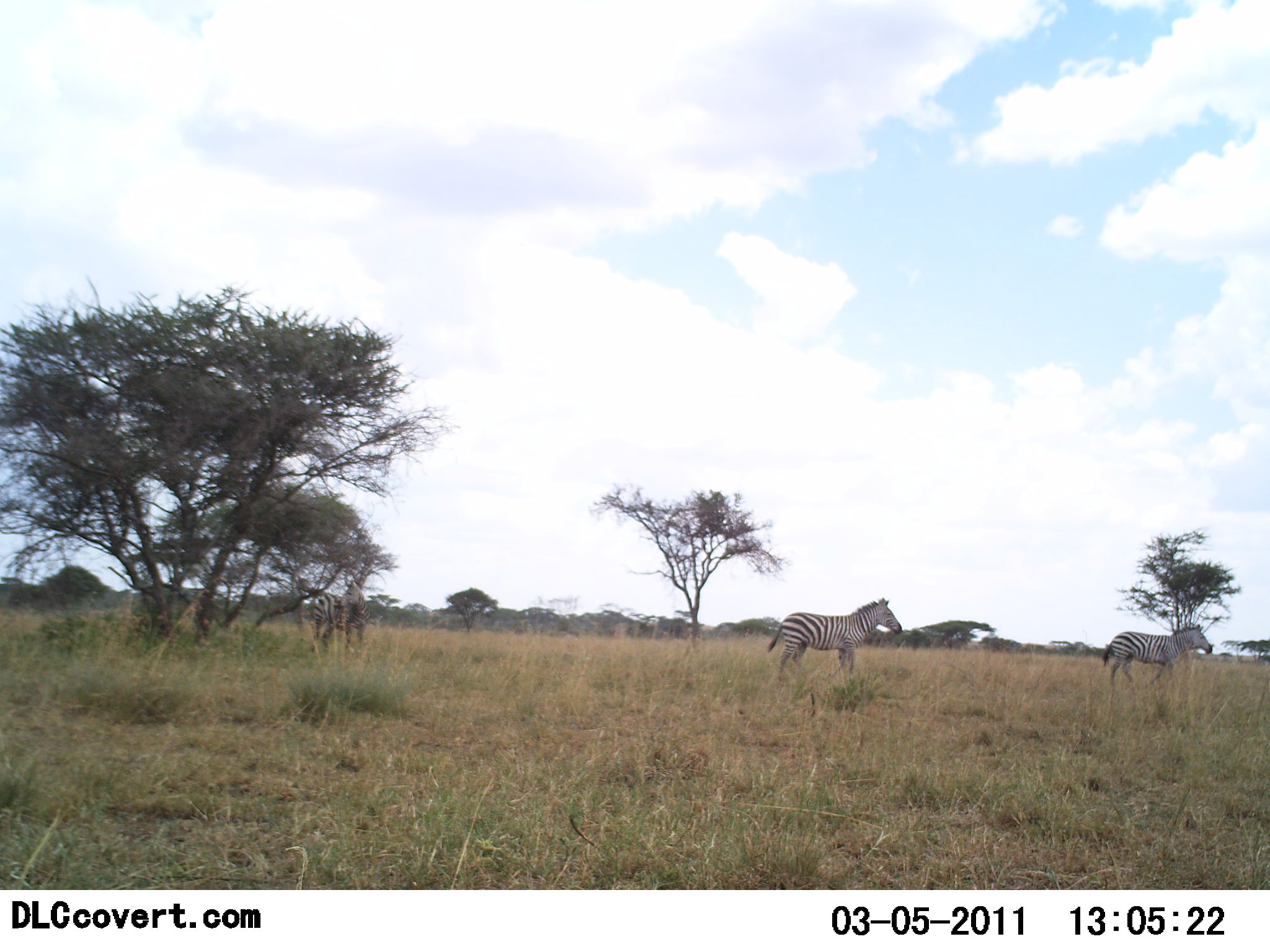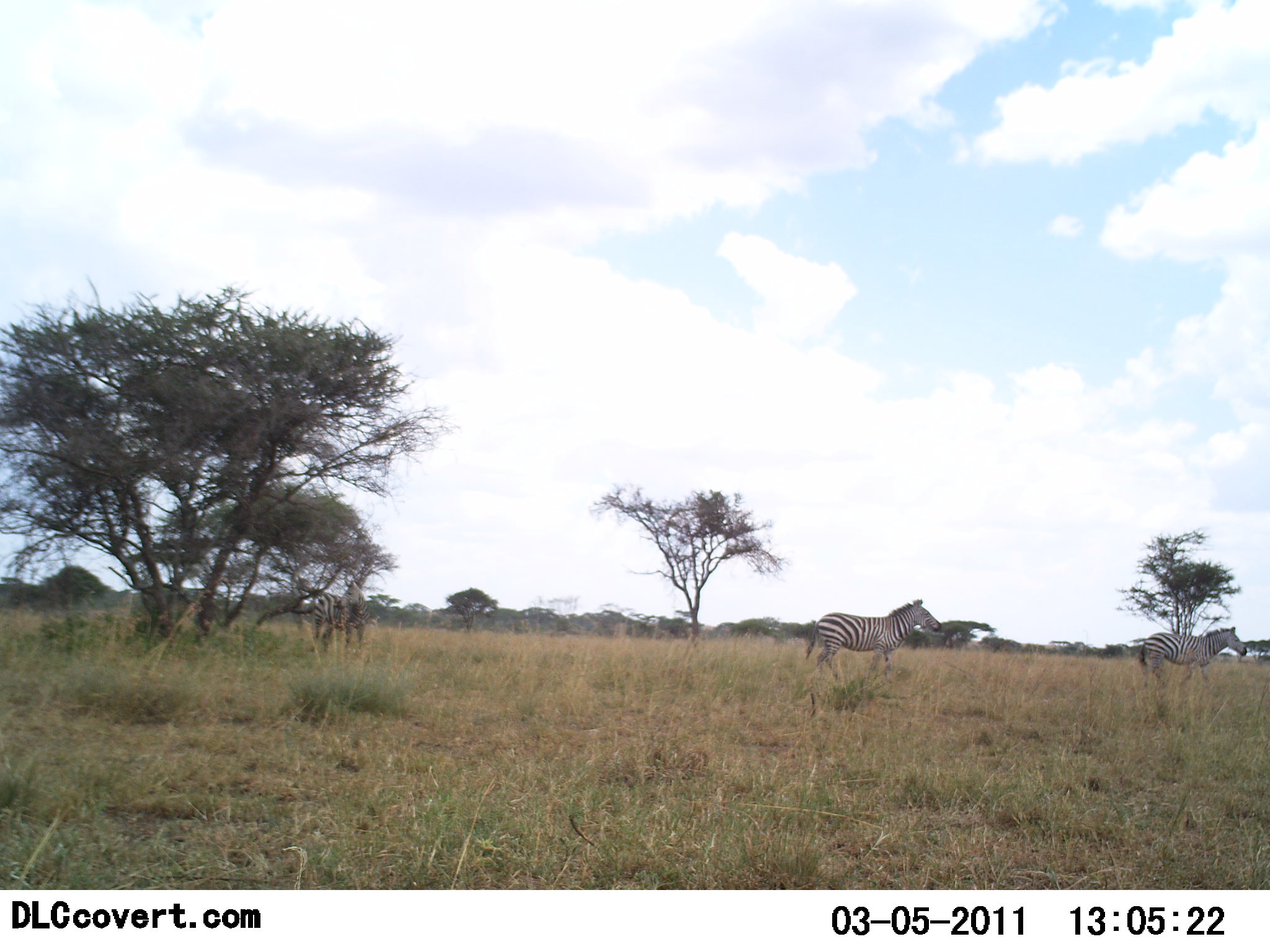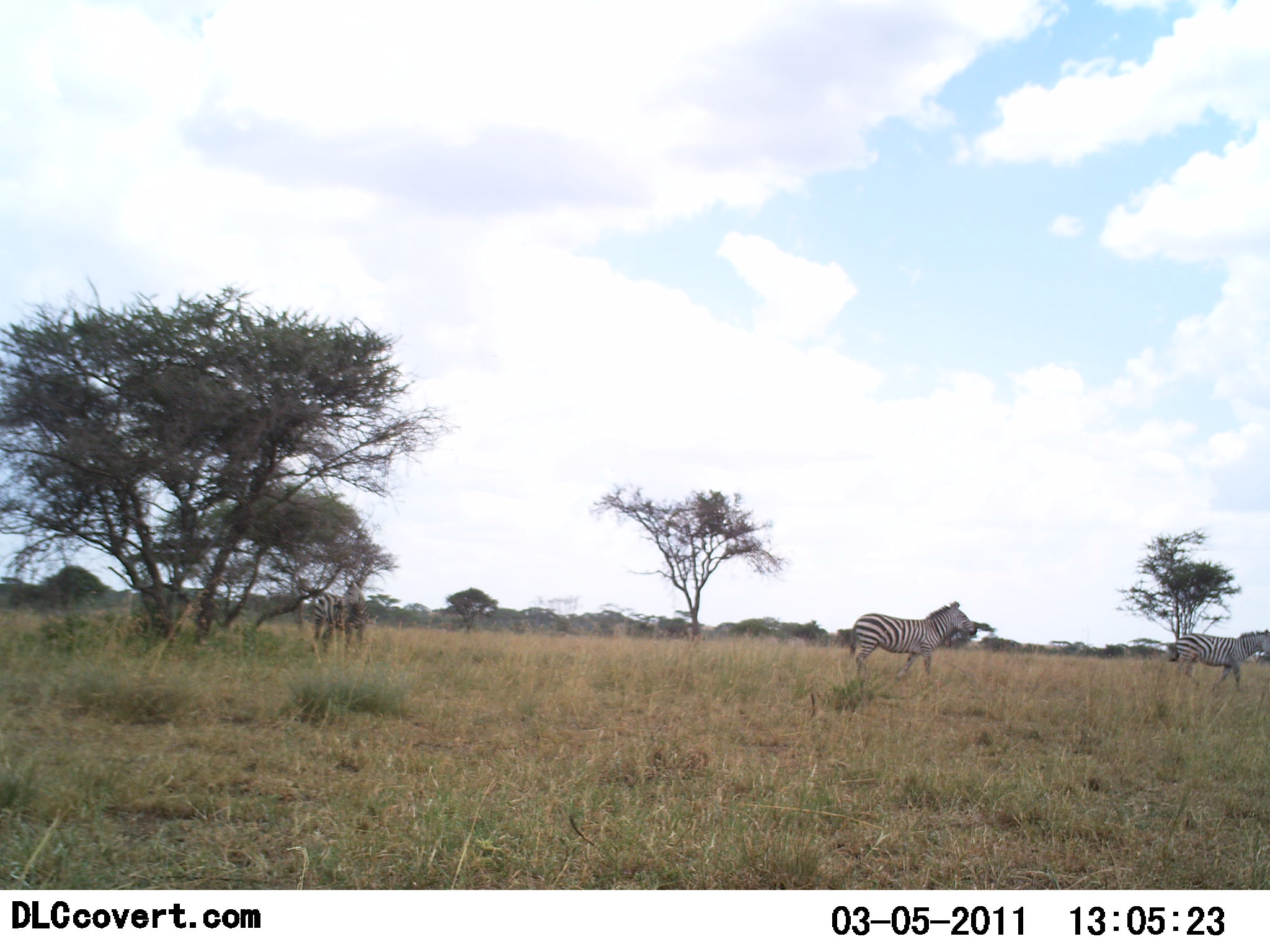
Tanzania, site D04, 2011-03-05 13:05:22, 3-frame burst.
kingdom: Animalia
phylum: Chordata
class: Mammalia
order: Perissodactyla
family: Equidae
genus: Equus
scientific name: Equus quagga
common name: plains zebra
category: zebra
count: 2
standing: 10%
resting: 0%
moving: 100%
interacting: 0%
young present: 0%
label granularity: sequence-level